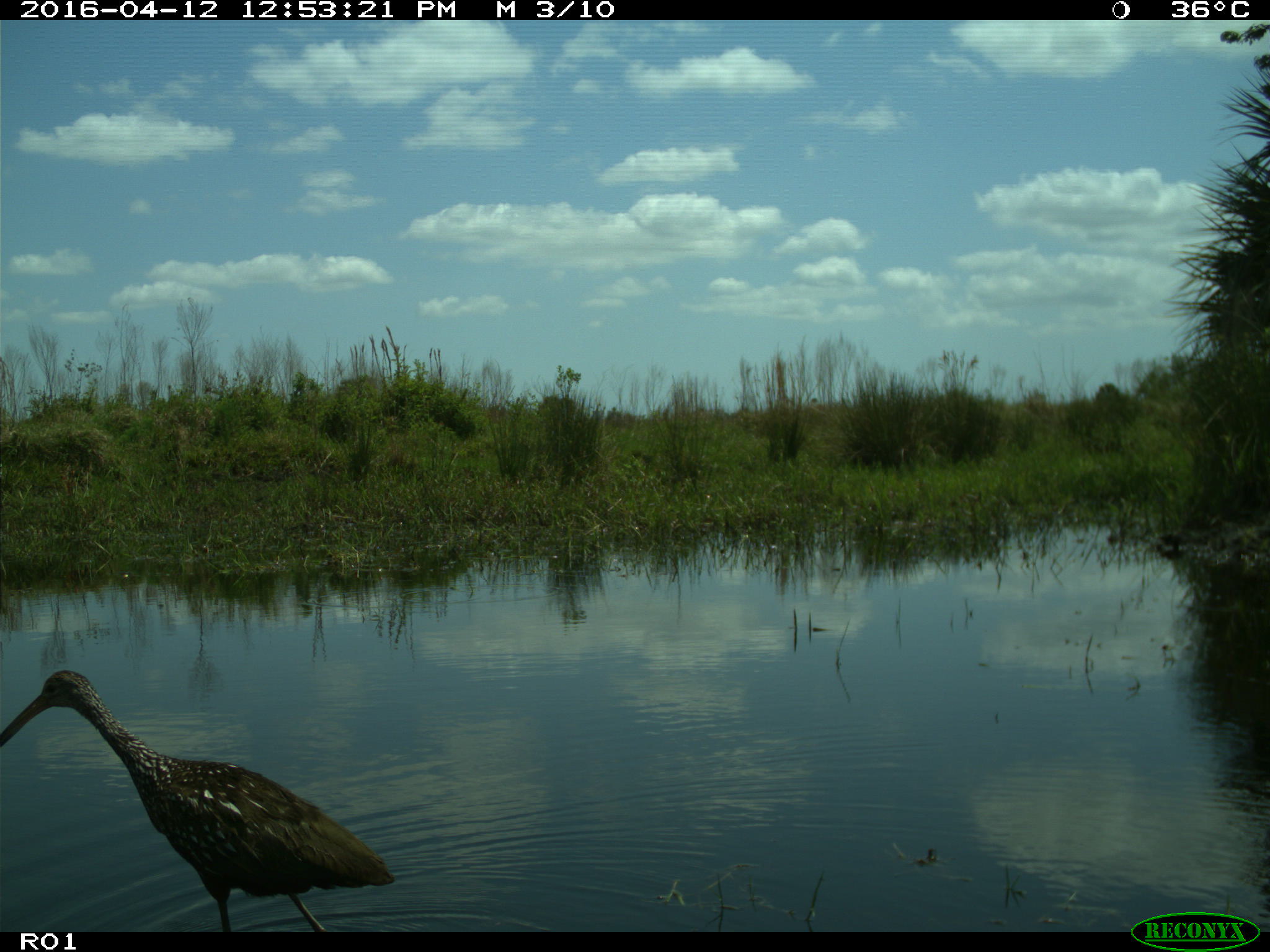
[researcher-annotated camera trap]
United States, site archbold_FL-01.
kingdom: Animalia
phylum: Chordata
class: Mammalia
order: Artiodactyla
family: Bovidae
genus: Bos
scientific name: Bos taurus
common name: domestic cow